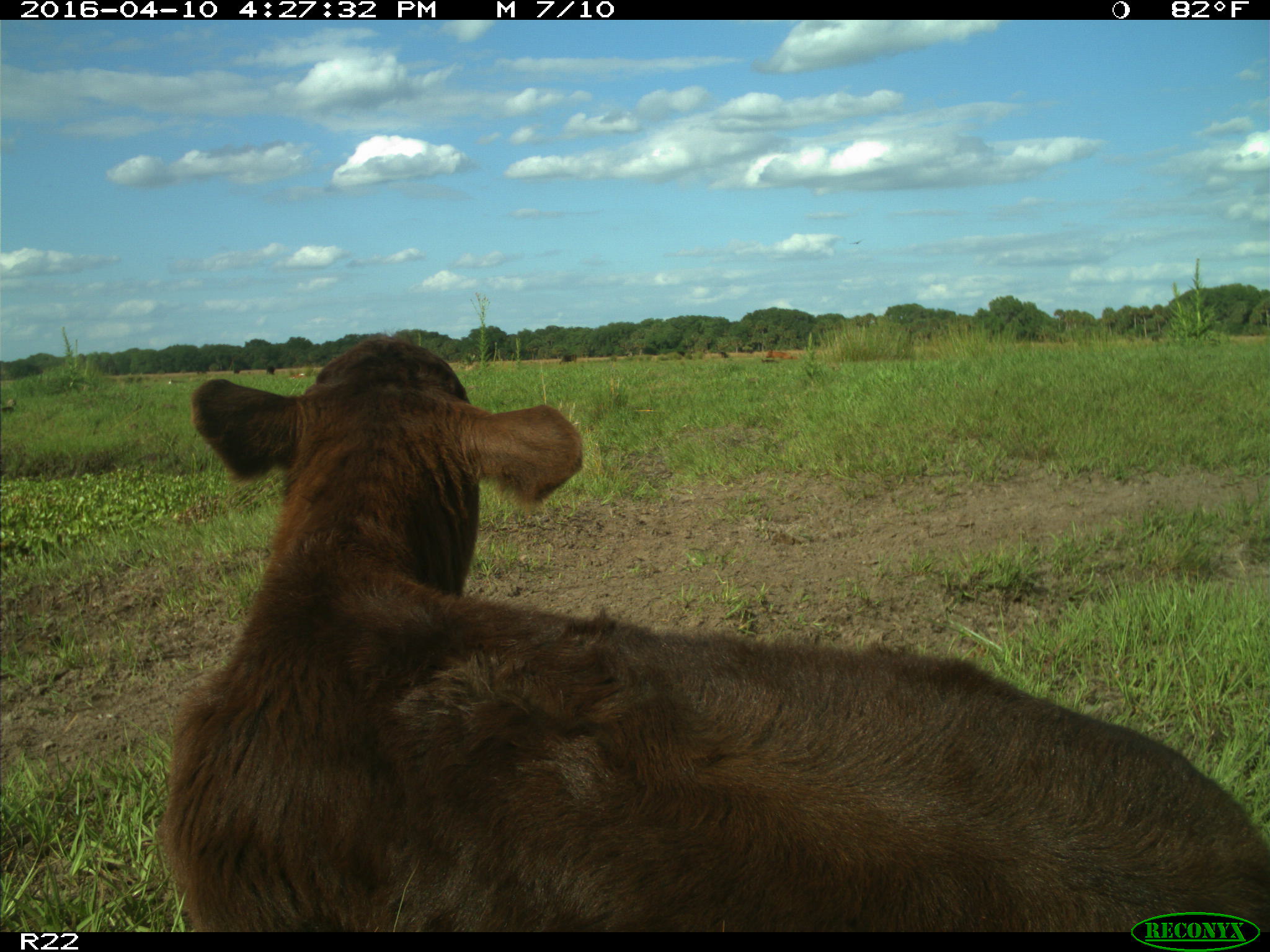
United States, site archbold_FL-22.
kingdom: Animalia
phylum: Chordata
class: Mammalia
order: Artiodactyla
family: Bovidae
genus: Bos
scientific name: Bos taurus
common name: domestic cow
Bos taurus (domestic cow).